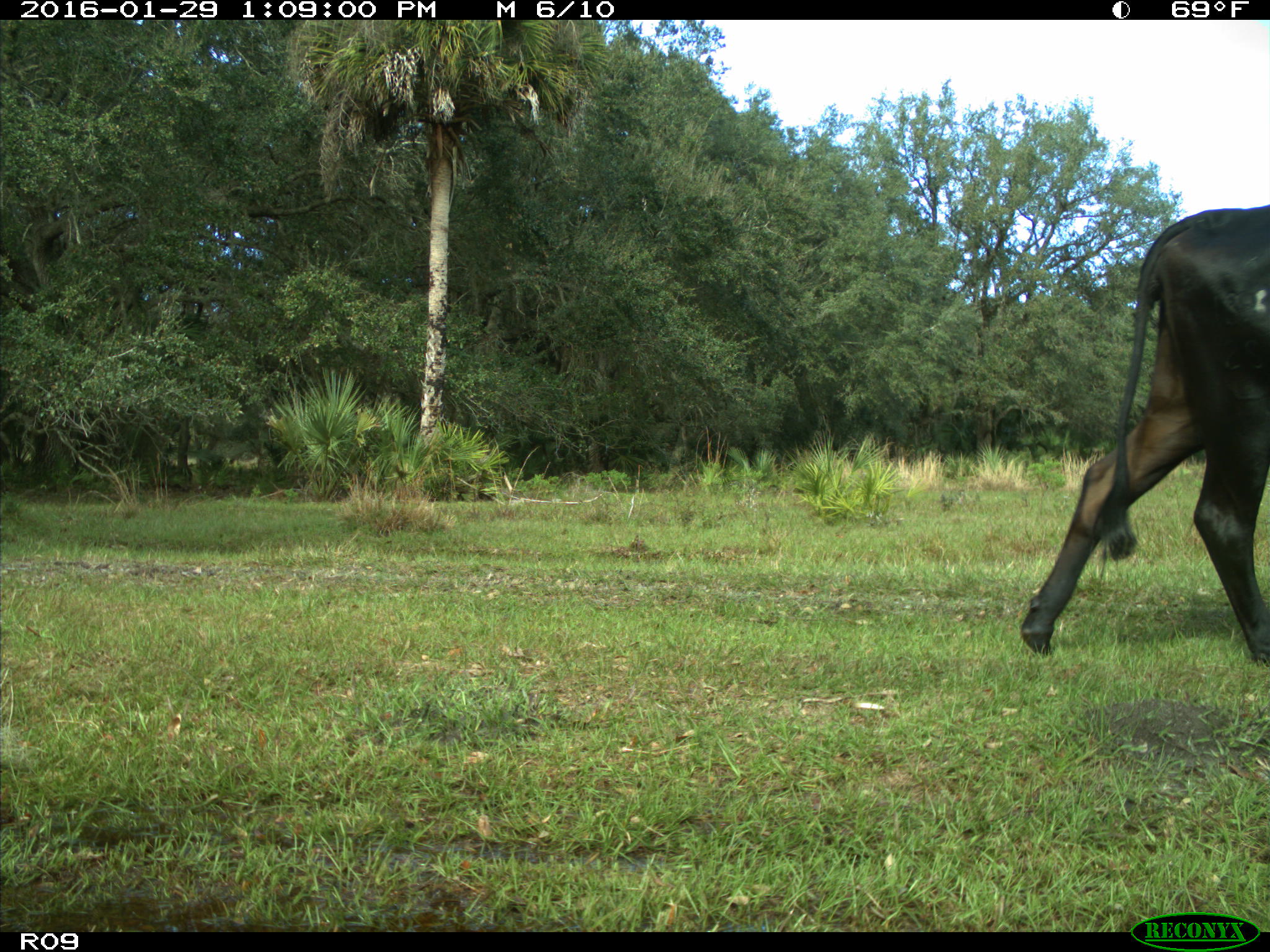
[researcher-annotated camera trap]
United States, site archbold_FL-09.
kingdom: Animalia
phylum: Chordata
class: Mammalia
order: Artiodactyla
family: Bovidae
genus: Bos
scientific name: Bos taurus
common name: domestic cow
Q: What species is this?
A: Bos taurus (domestic cow).